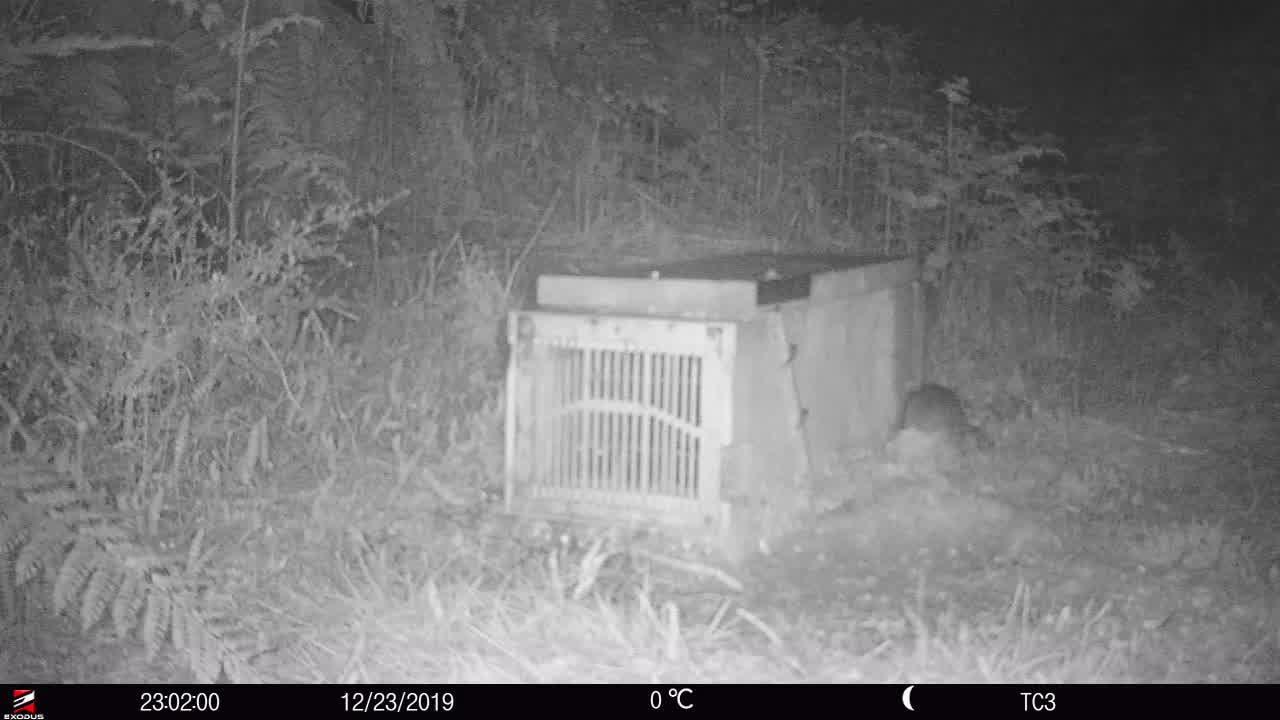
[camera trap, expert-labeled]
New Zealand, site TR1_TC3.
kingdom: Animalia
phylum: Chordata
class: Mammalia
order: Rodentia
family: Muridae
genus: Rattus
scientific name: Rattus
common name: rat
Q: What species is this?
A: Rat (Rattus).